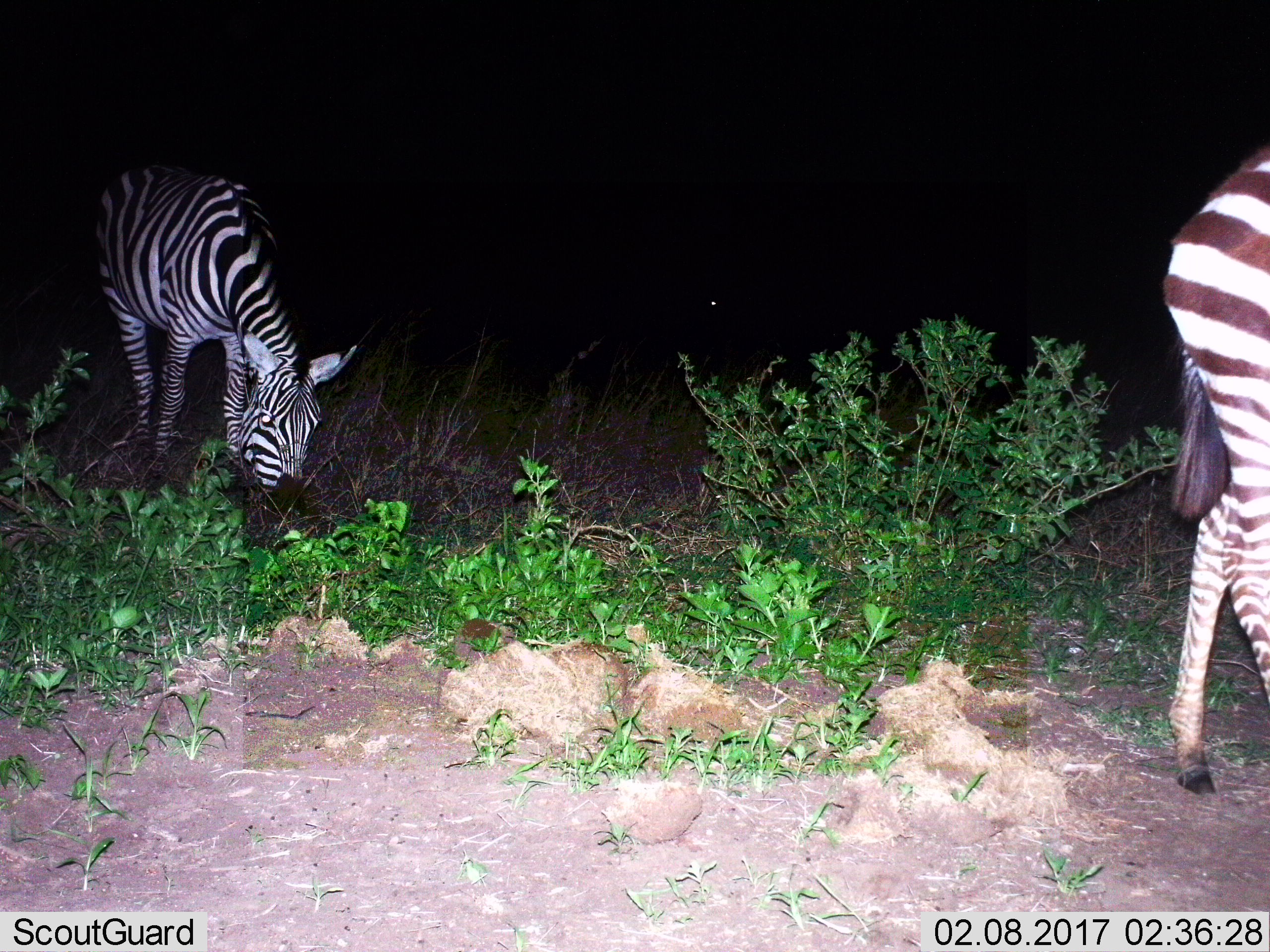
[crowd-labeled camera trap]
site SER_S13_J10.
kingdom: Animalia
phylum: Chordata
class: Mammalia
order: Perissodactyla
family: Equidae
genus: Equus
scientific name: Equus quagga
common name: plains zebra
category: zebraplains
Zebraplains (plains zebra) (Equus quagga), count 2. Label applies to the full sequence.